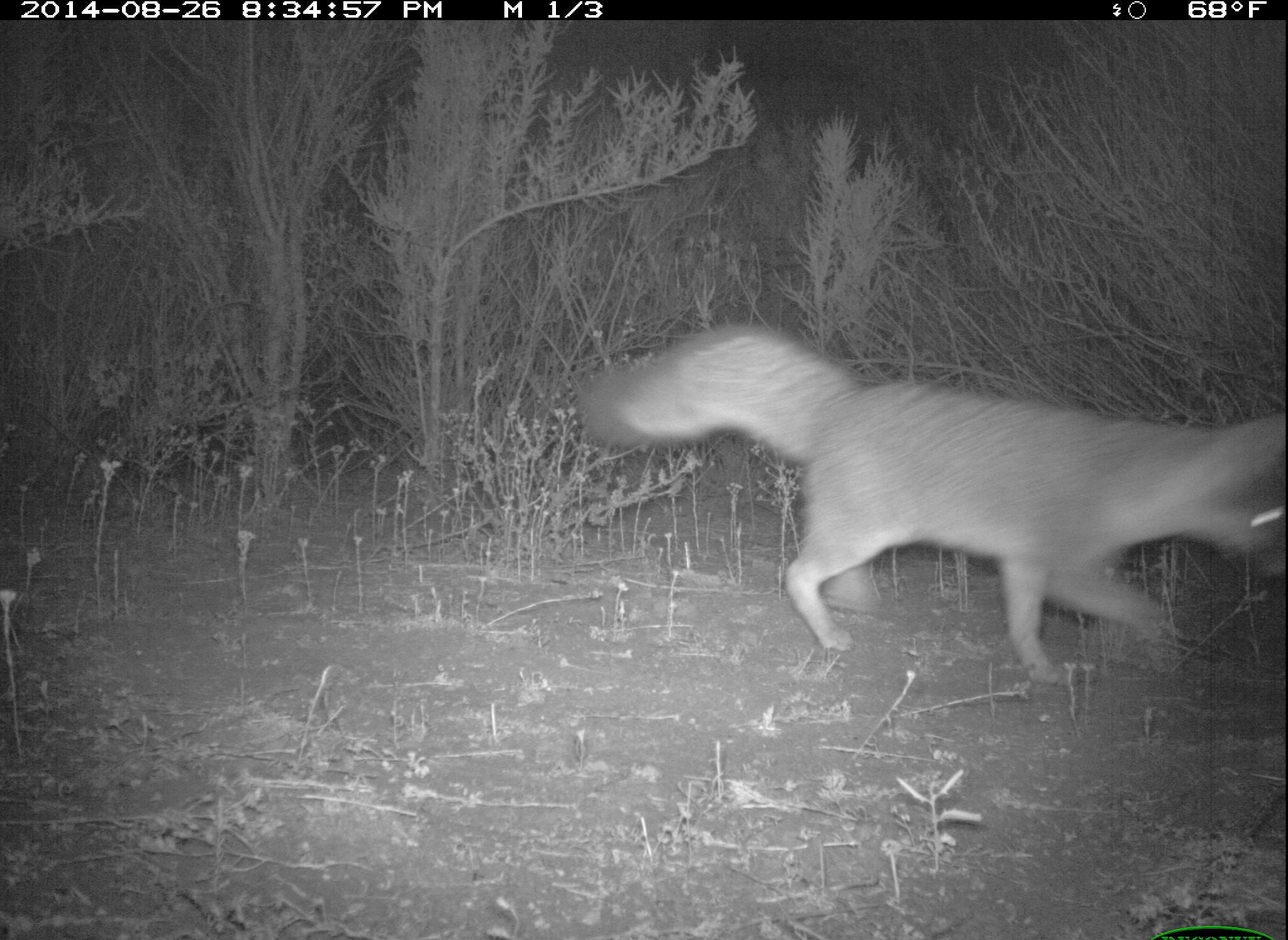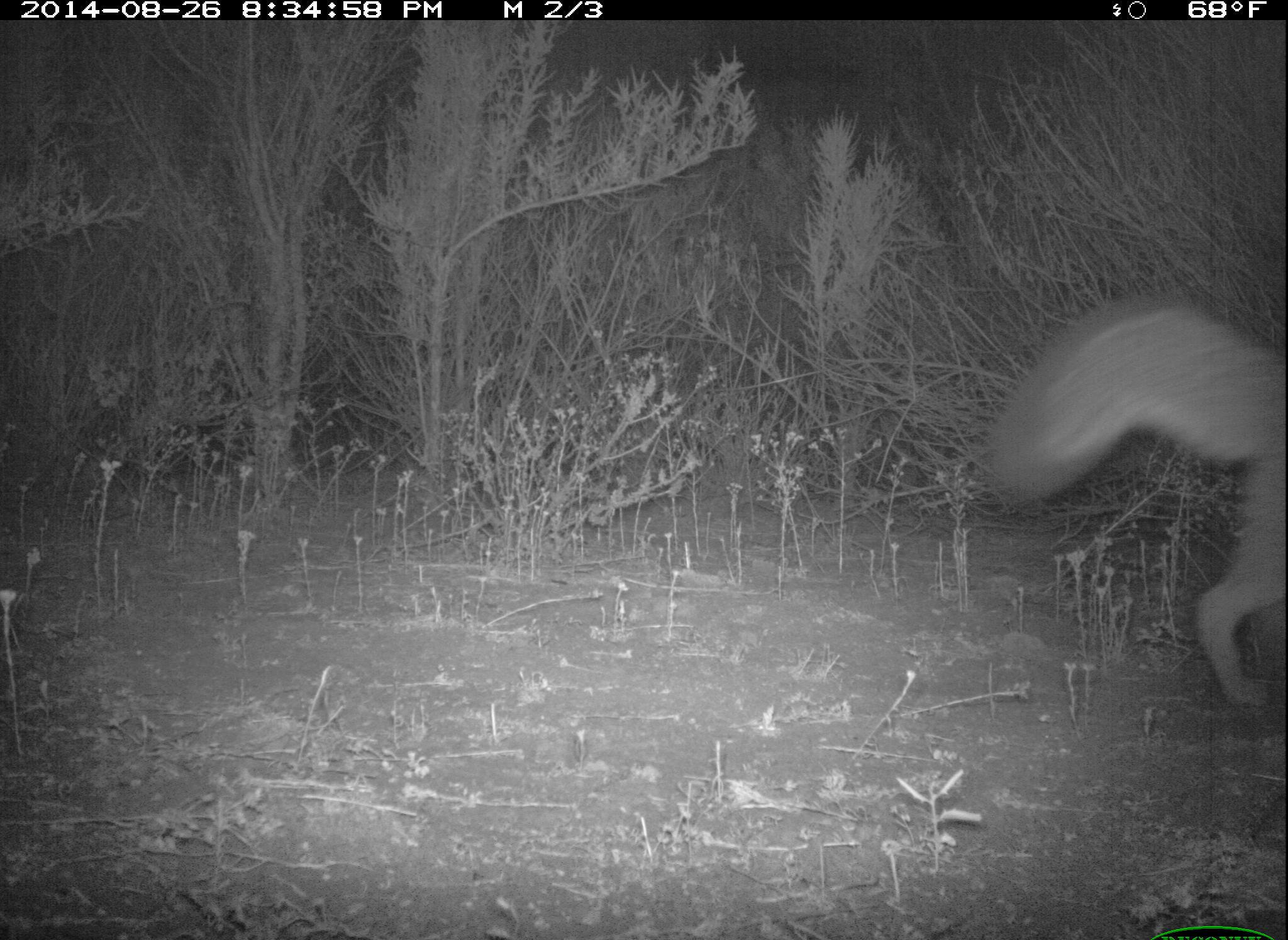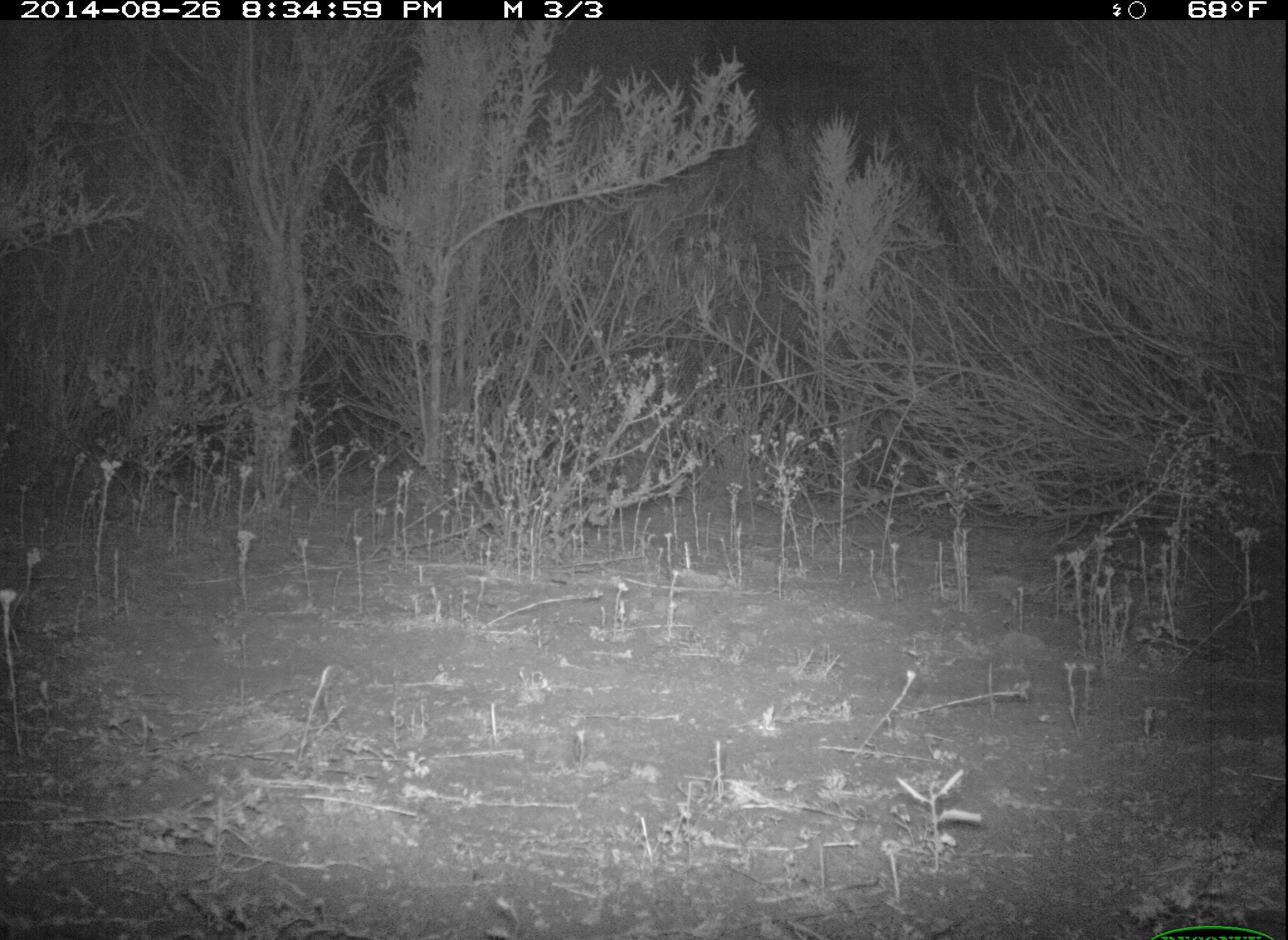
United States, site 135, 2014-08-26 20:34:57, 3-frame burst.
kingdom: Animalia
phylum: Chordata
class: Mammalia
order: Carnivora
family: Canidae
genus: Urocyon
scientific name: Urocyon cinereoargenteus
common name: gray fox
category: fox